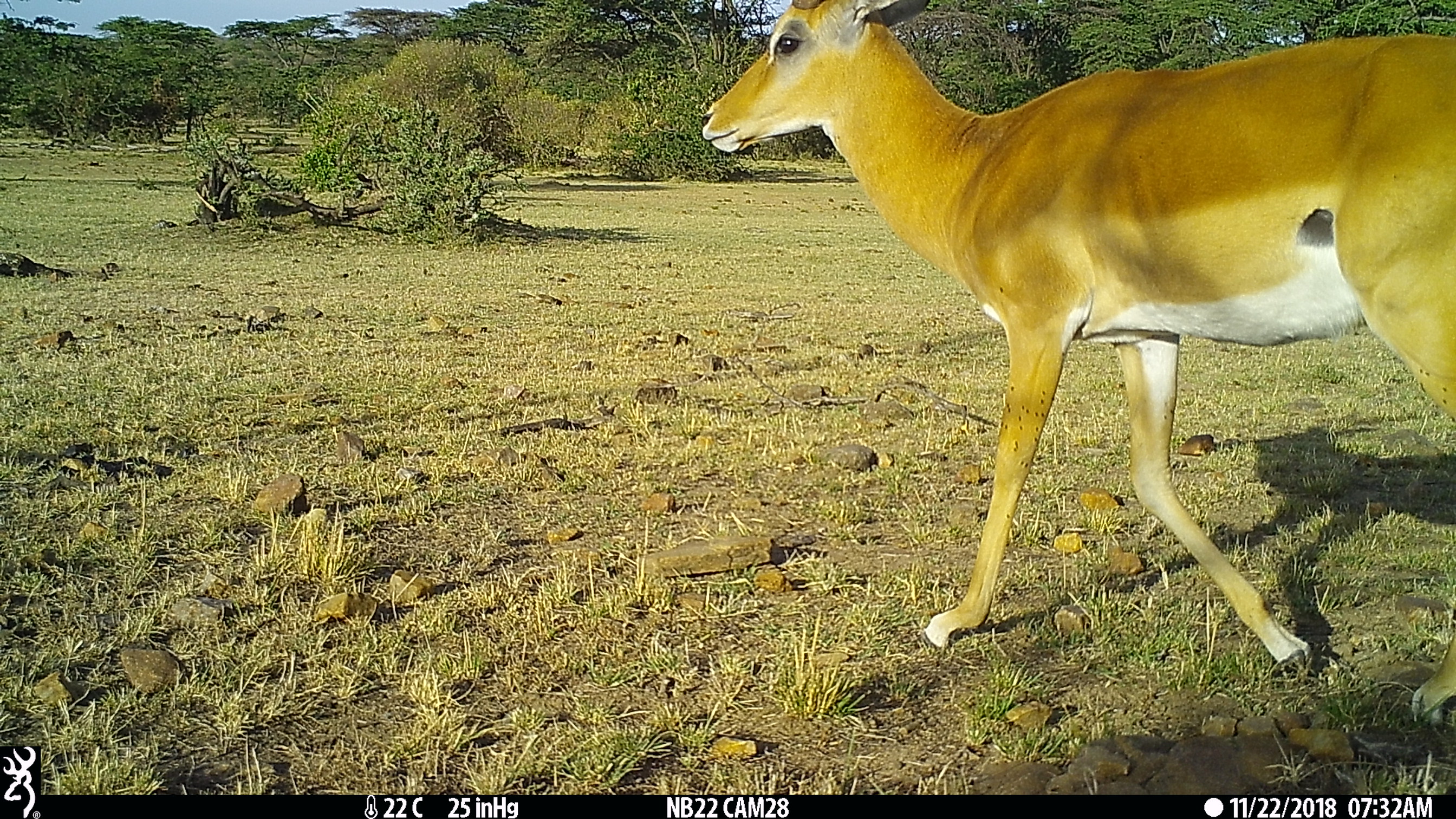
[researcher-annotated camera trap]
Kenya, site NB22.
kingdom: Animalia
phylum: Chordata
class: Mammalia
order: Artiodactyla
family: Bovidae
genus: Aepyceros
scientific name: Aepyceros melampus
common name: impala